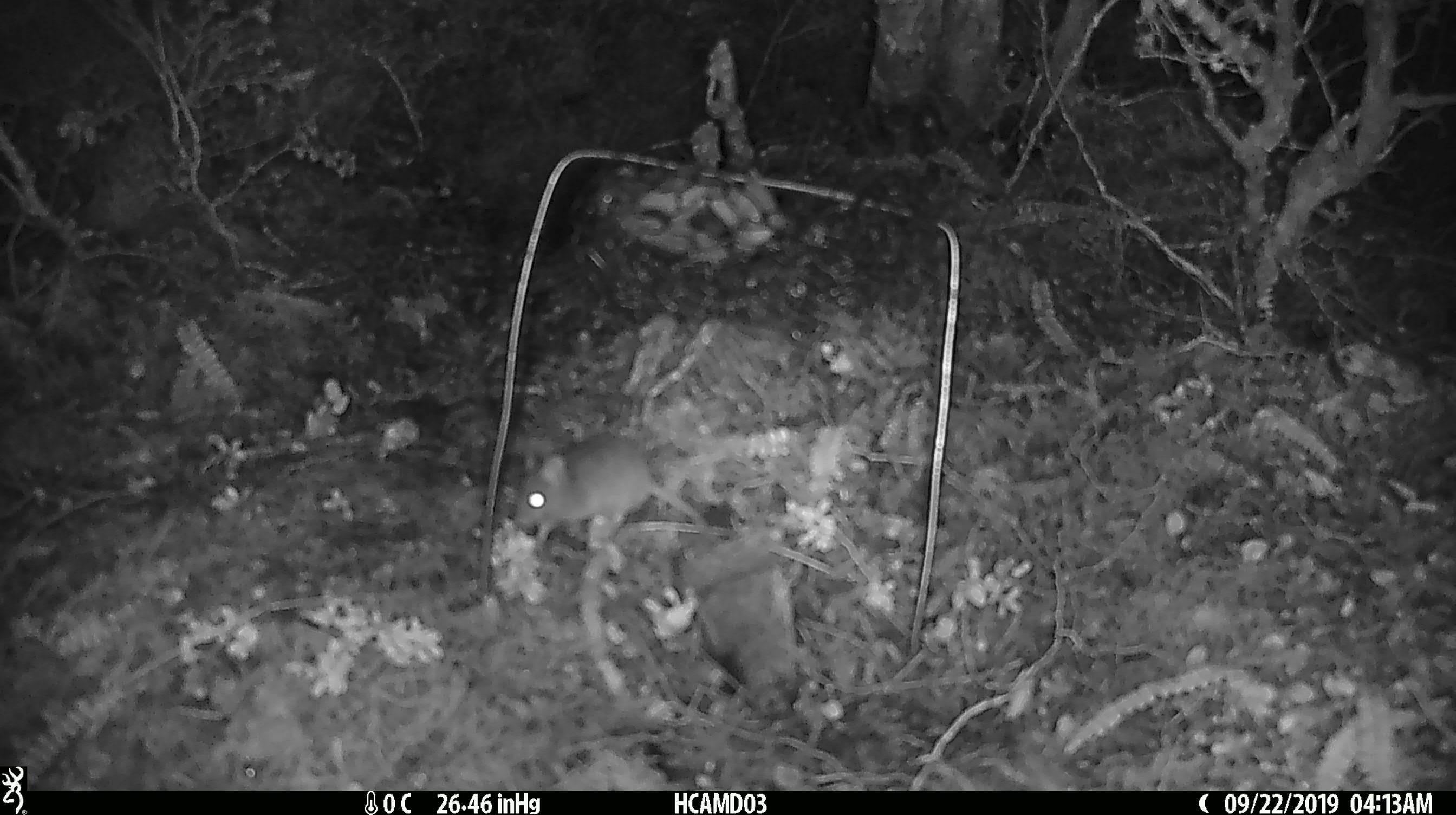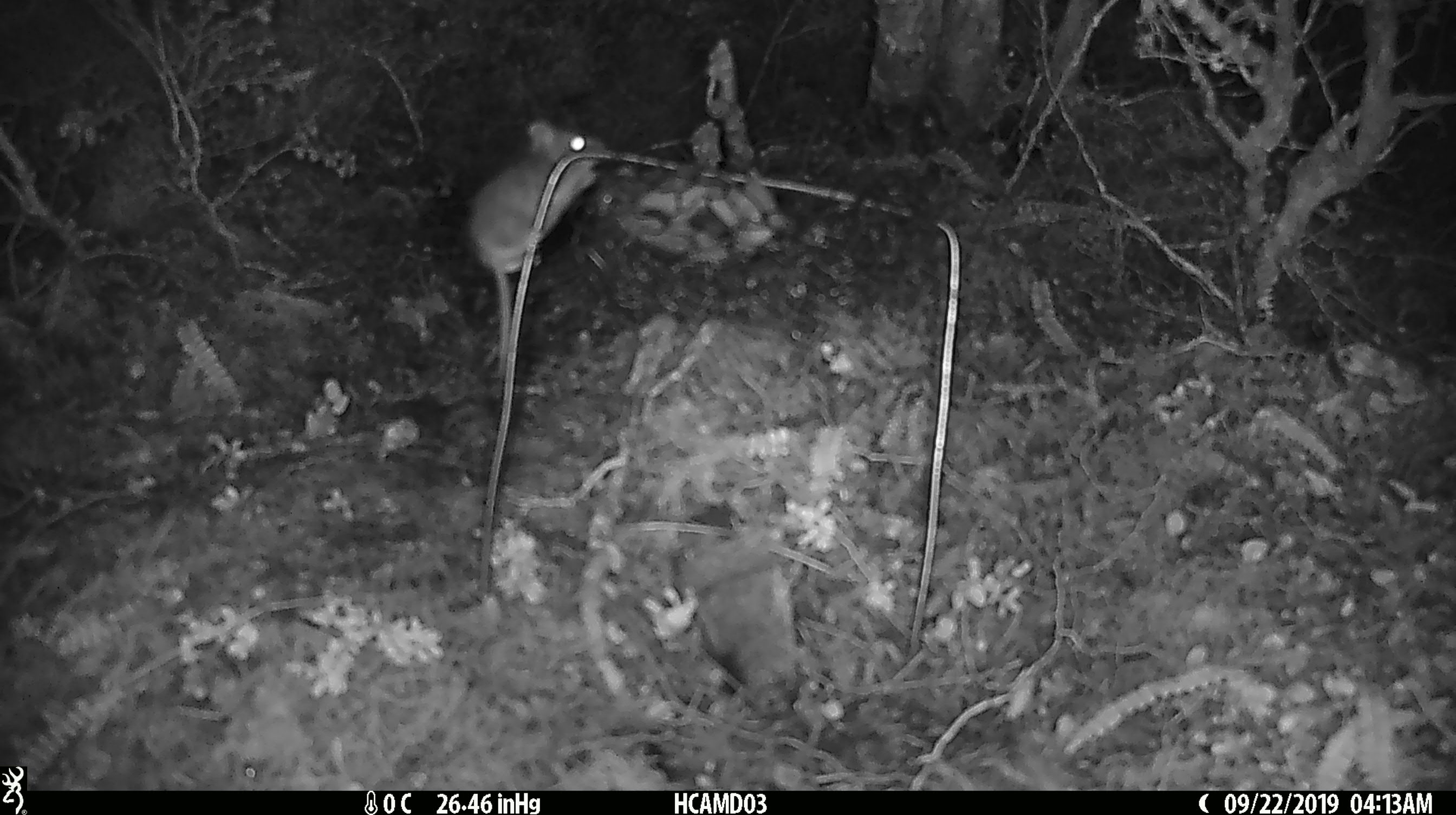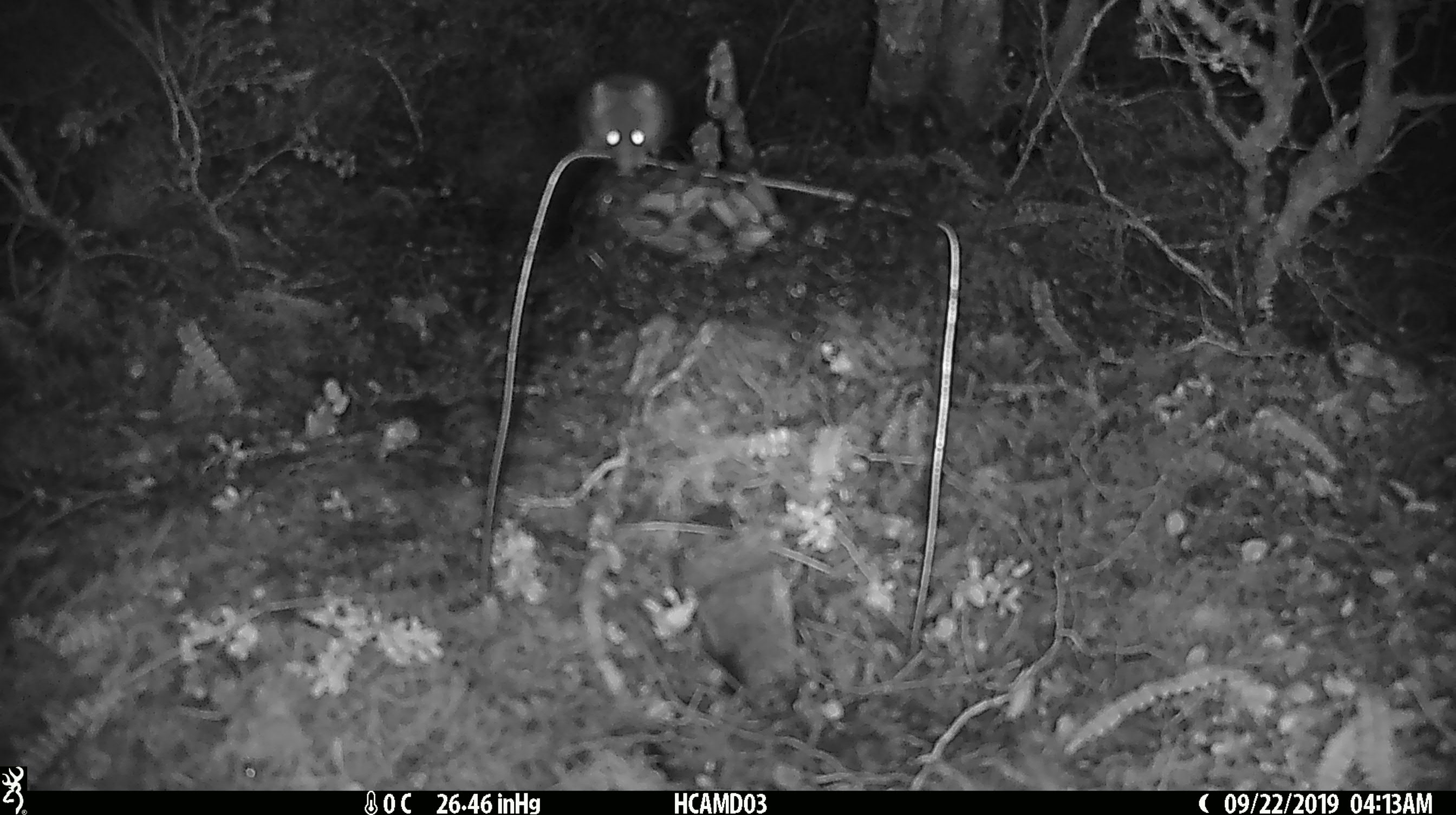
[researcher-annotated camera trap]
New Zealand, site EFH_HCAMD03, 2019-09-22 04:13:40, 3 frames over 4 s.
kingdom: Animalia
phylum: Chordata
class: Mammalia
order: Rodentia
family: Muridae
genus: Mus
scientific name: Mus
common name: mouse